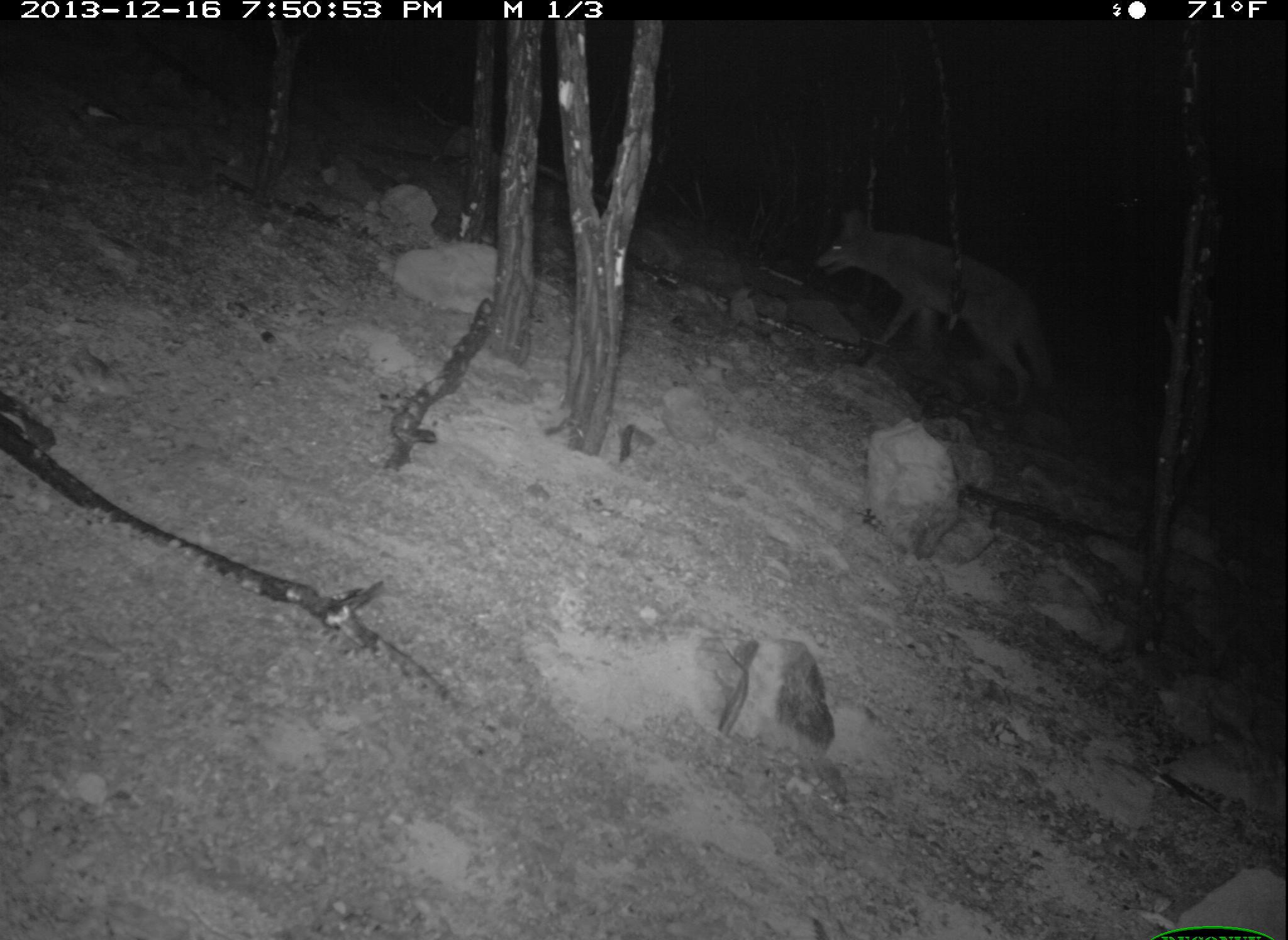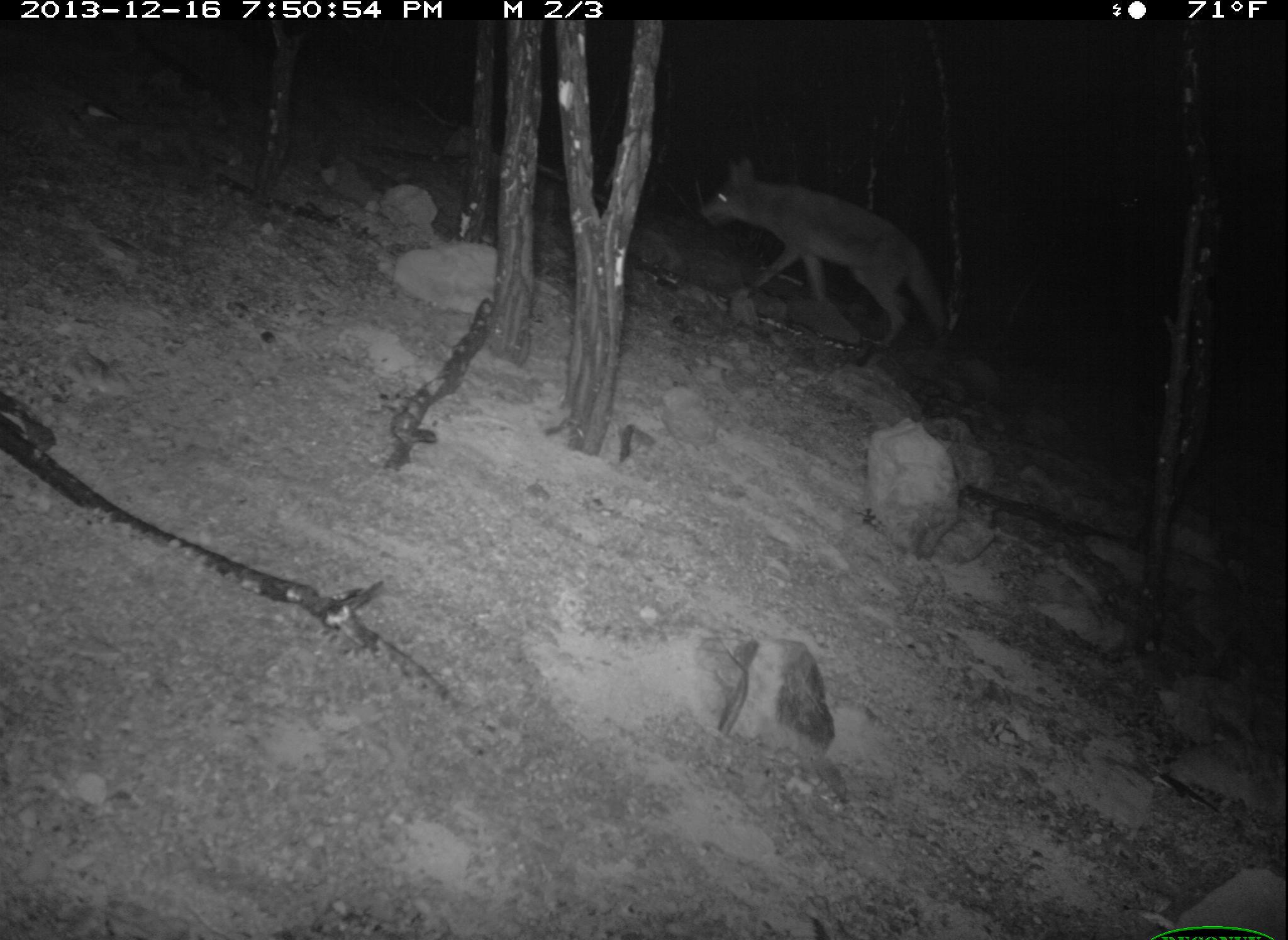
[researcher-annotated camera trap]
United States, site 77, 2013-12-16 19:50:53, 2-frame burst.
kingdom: Animalia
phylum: Chordata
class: Mammalia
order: Carnivora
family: Canidae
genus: Canis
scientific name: Canis latrans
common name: coyote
Coyote (Canis latrans).